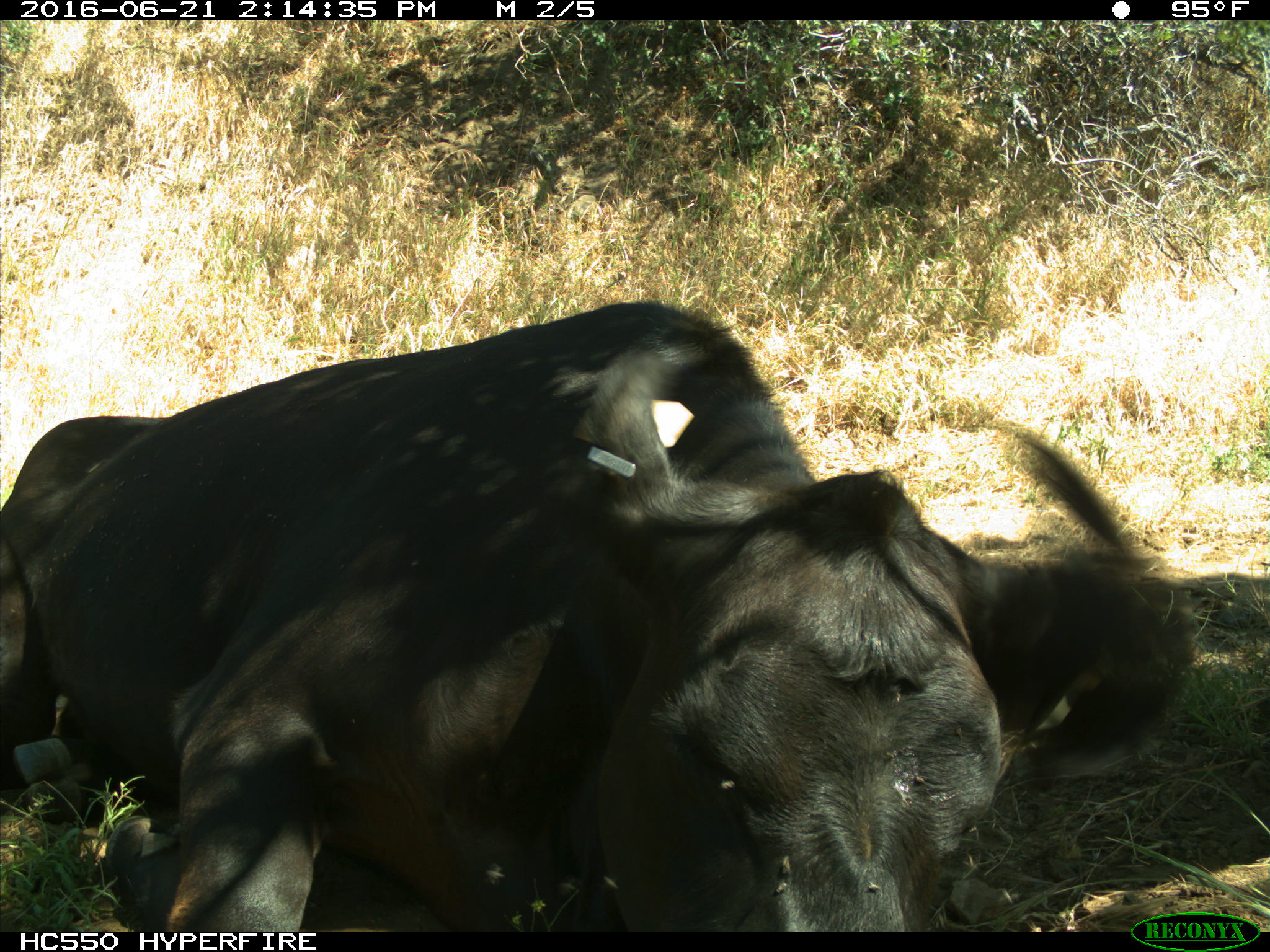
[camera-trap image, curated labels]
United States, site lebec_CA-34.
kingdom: Animalia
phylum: Chordata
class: Mammalia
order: Artiodactyla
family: Bovidae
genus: Bos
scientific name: Bos taurus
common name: domestic cow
Bos taurus (domestic cow).